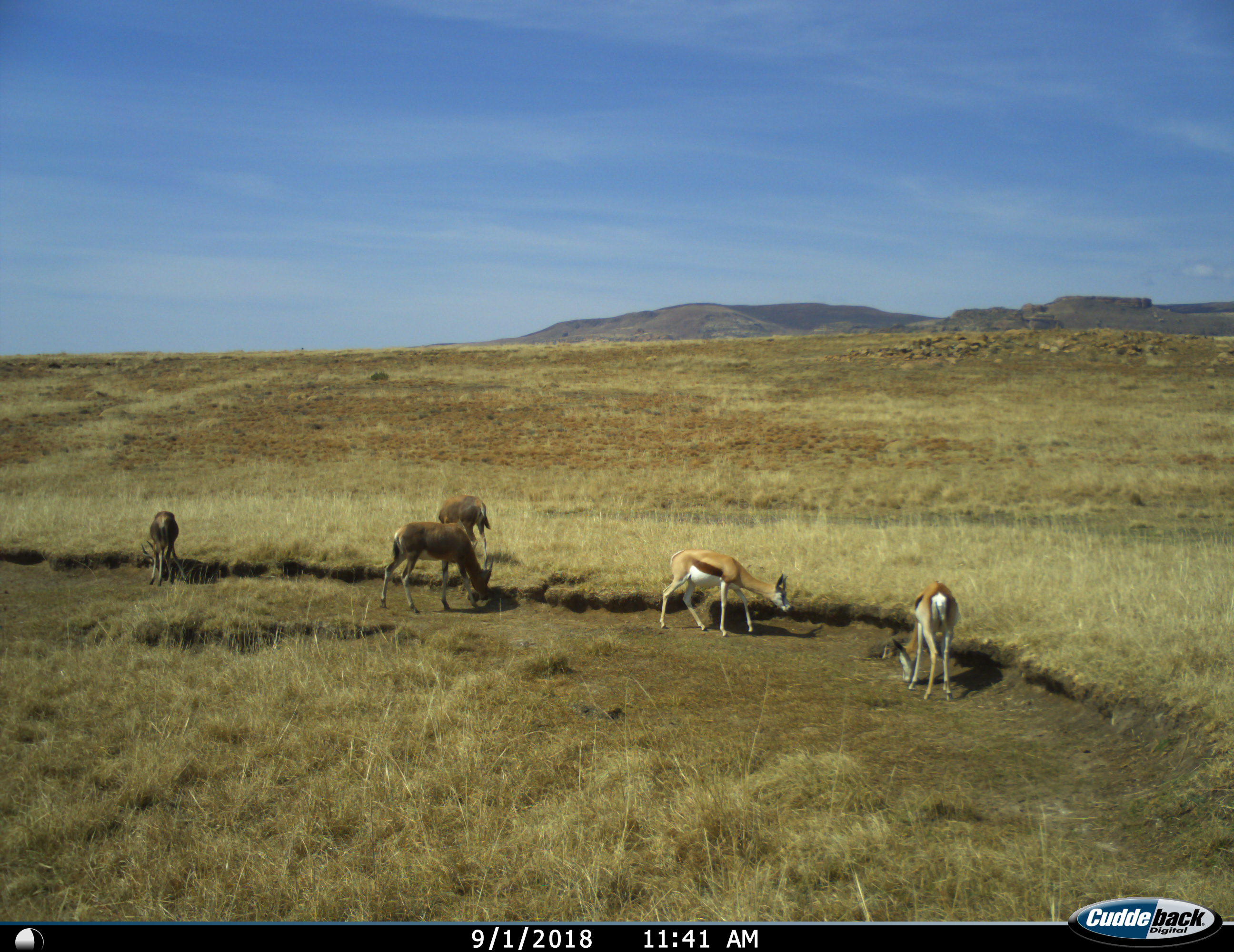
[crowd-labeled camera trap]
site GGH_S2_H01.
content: unidentified animal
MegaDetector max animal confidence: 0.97